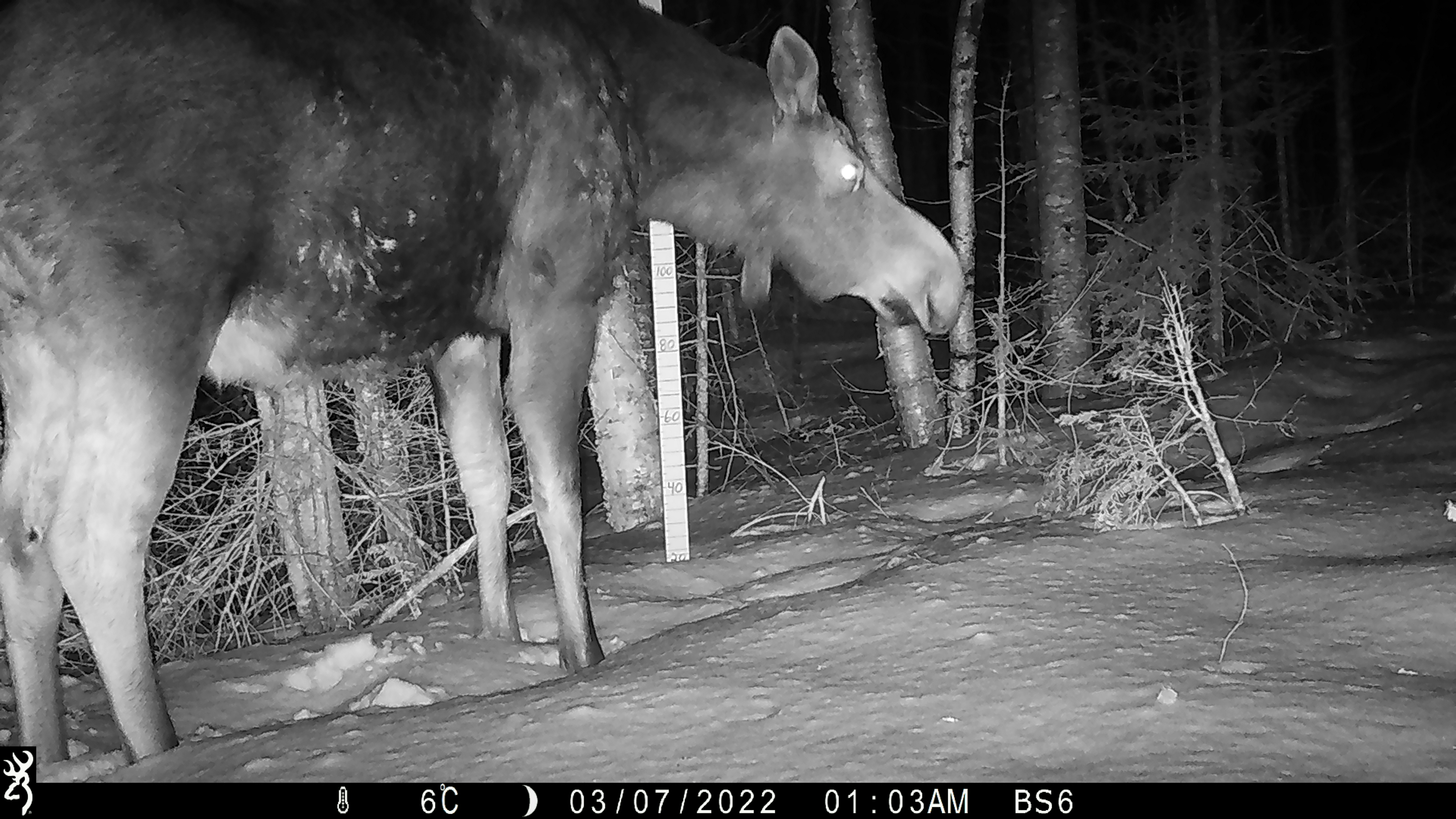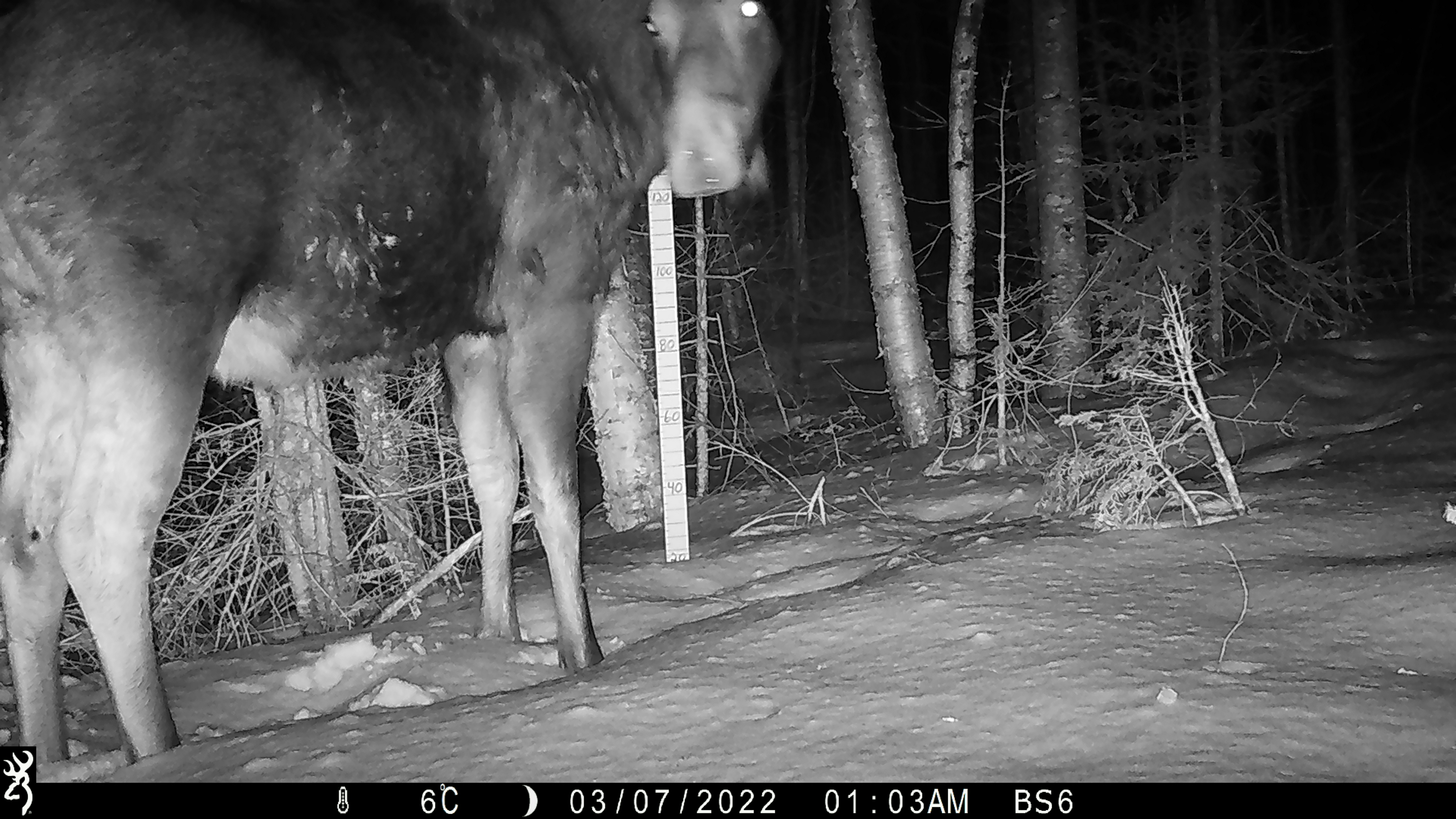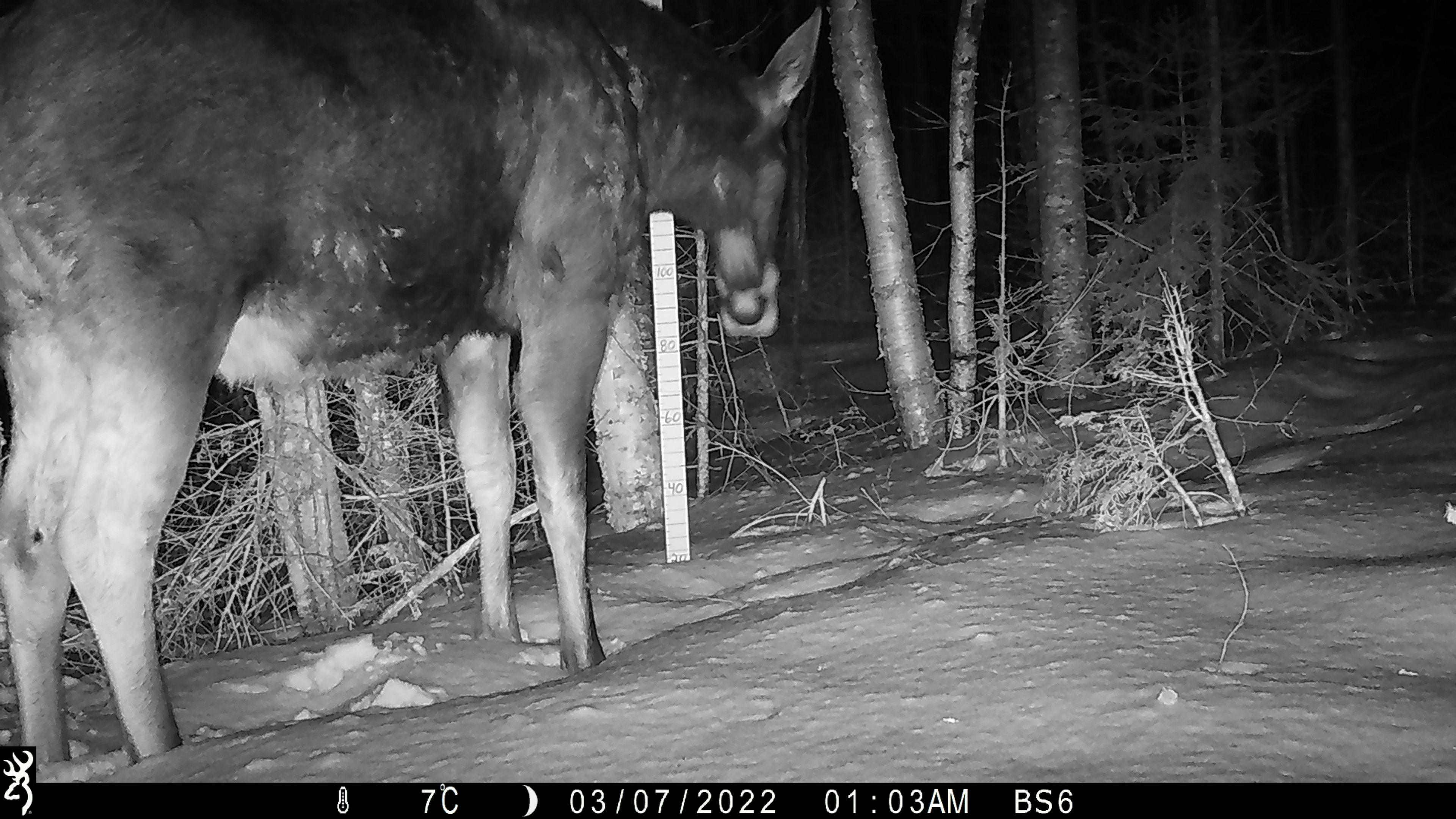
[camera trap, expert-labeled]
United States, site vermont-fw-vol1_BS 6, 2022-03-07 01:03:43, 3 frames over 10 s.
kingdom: Animalia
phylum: Chordata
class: Mammalia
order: Artiodactyla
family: Cervidae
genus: Alces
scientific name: Alces alces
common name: moose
Moose (Alces alces).